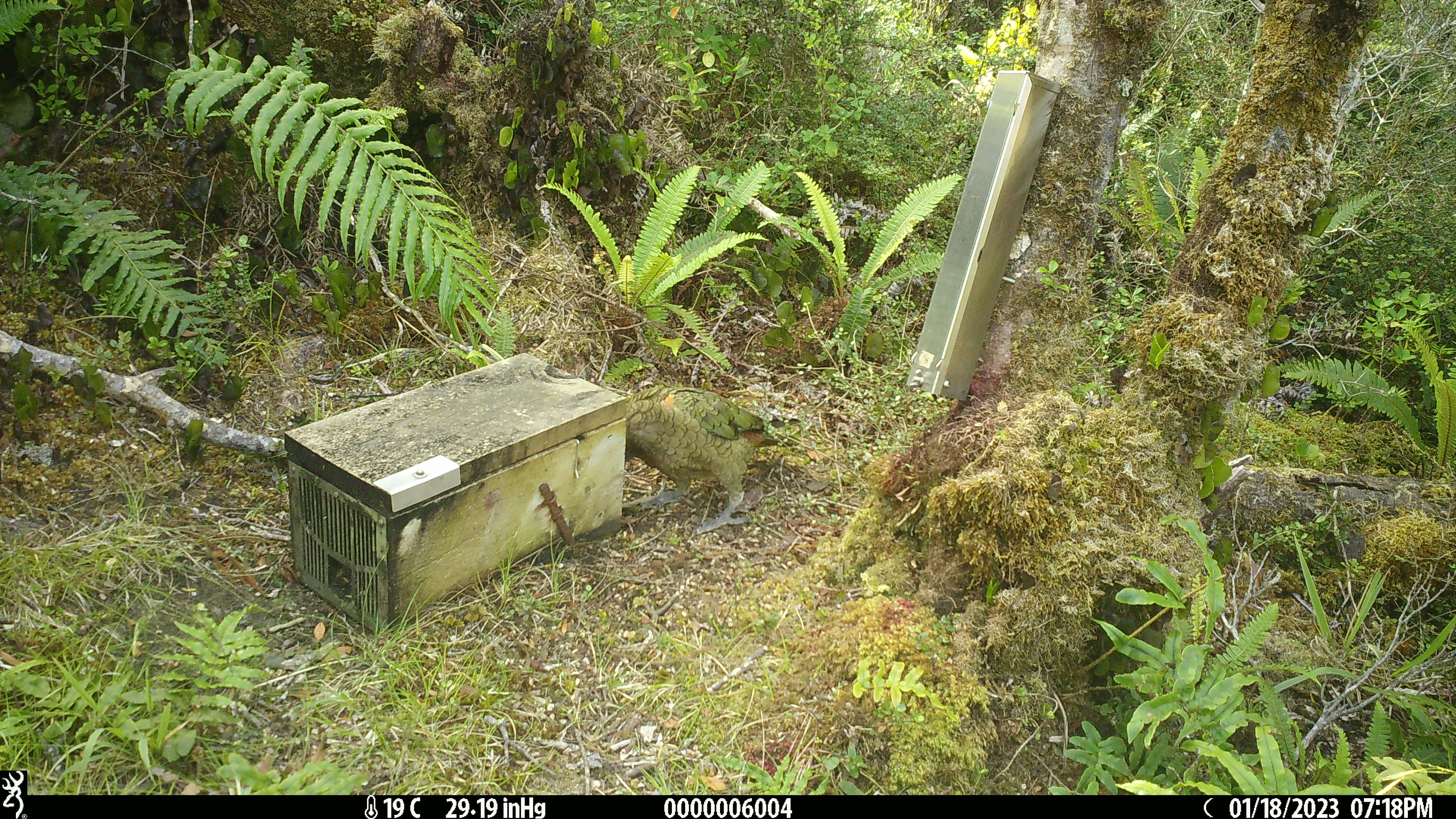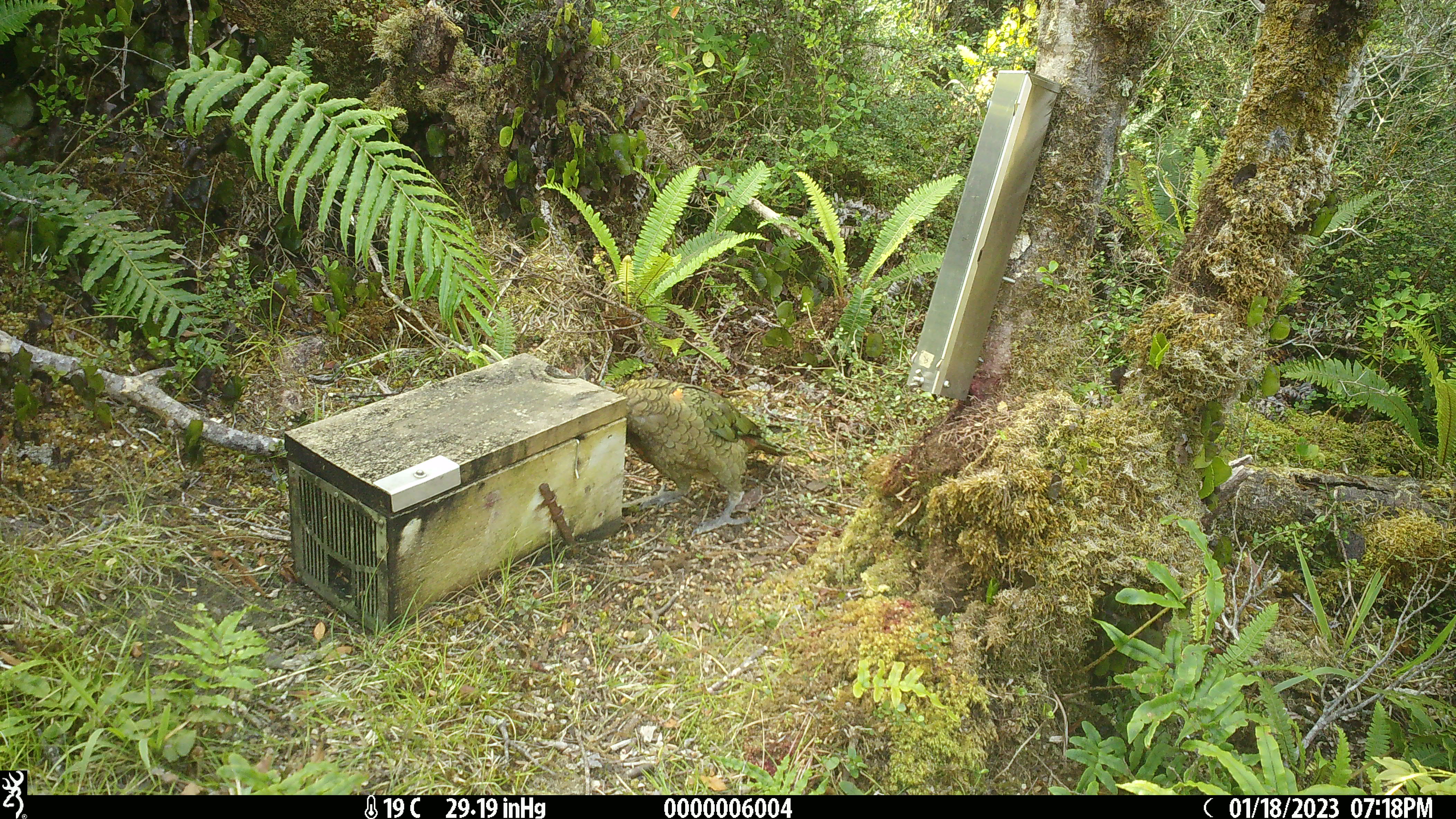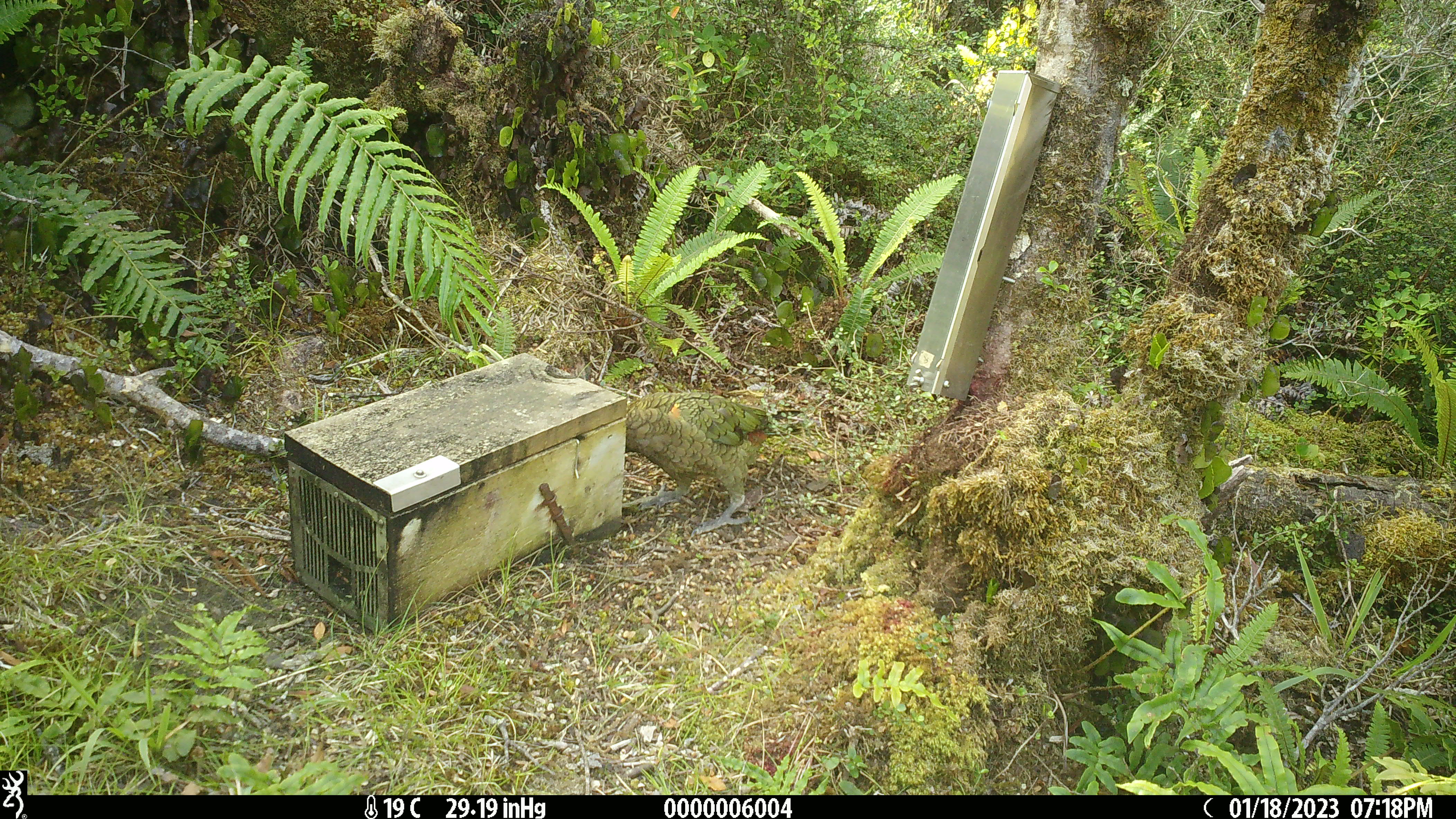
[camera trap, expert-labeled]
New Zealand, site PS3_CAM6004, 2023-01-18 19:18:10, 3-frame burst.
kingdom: Animalia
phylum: Chordata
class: Aves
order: Psittaciformes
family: Strigopidae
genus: Nestor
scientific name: Nestor notabilis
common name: kea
Kea (Nestor notabilis).